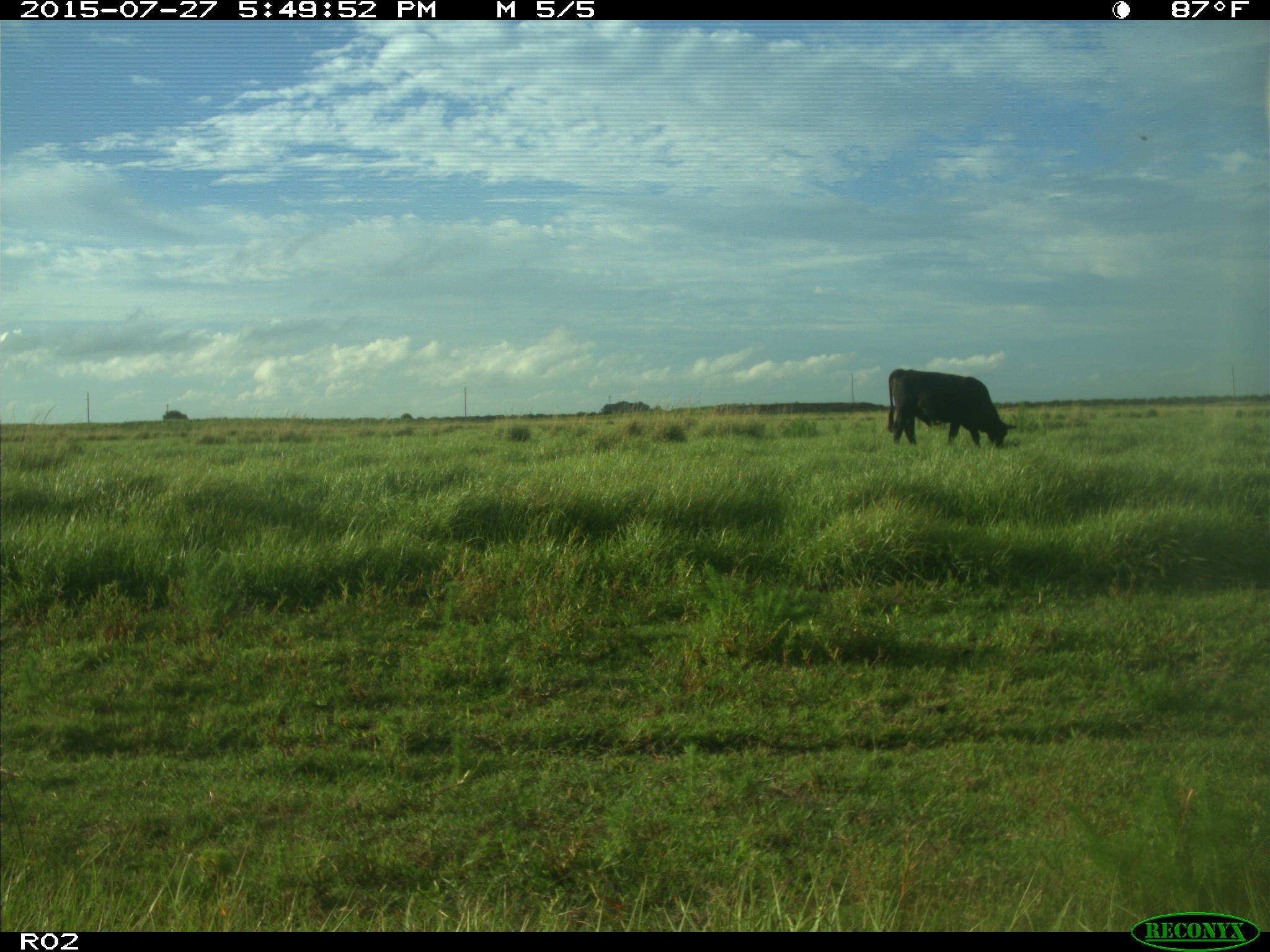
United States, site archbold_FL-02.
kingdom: Animalia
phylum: Chordata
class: Mammalia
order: Artiodactyla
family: Bovidae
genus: Bos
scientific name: Bos taurus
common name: domestic cow